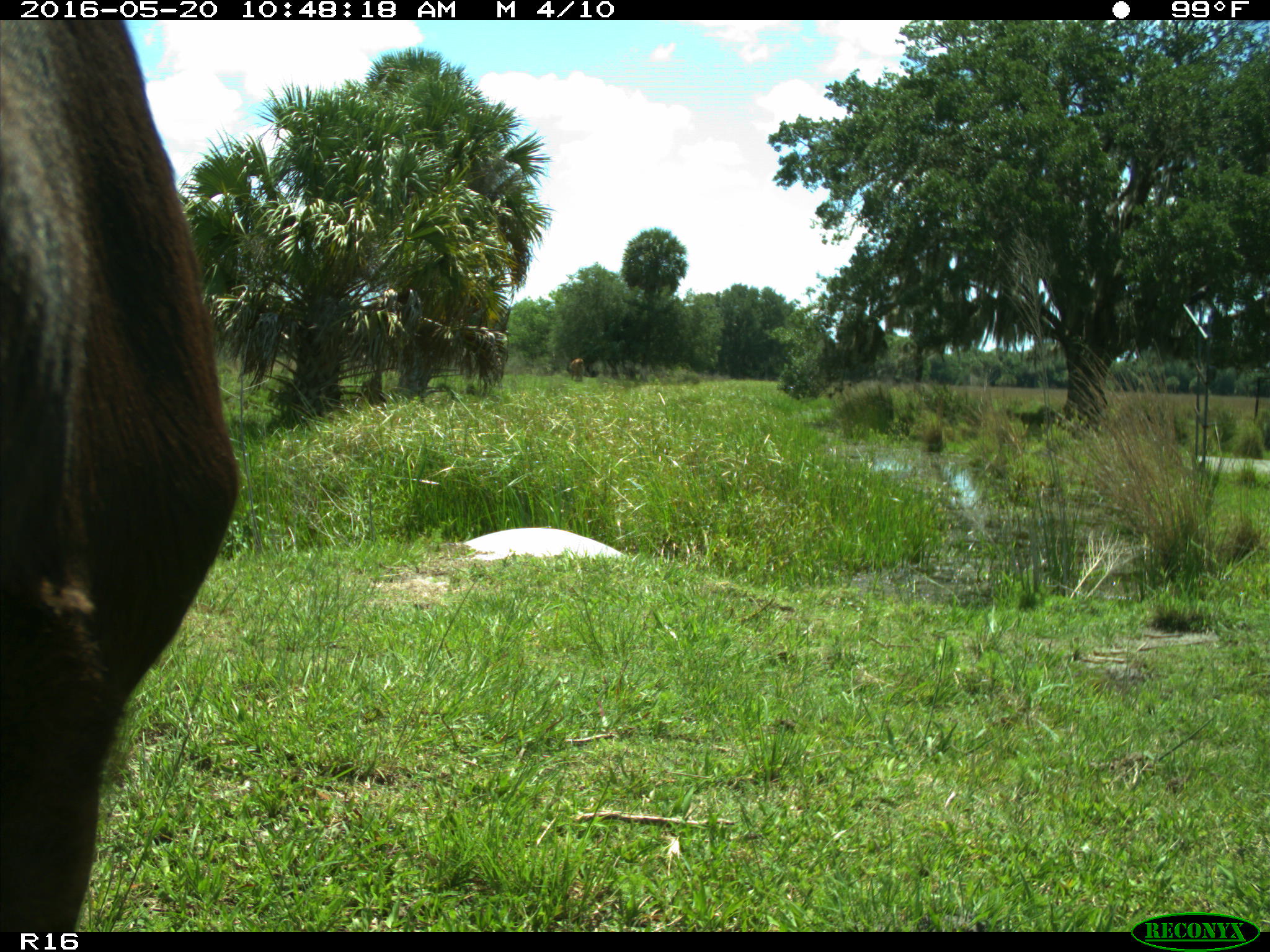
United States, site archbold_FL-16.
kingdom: Animalia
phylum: Chordata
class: Mammalia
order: Artiodactyla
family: Bovidae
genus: Bos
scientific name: Bos taurus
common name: domestic cow